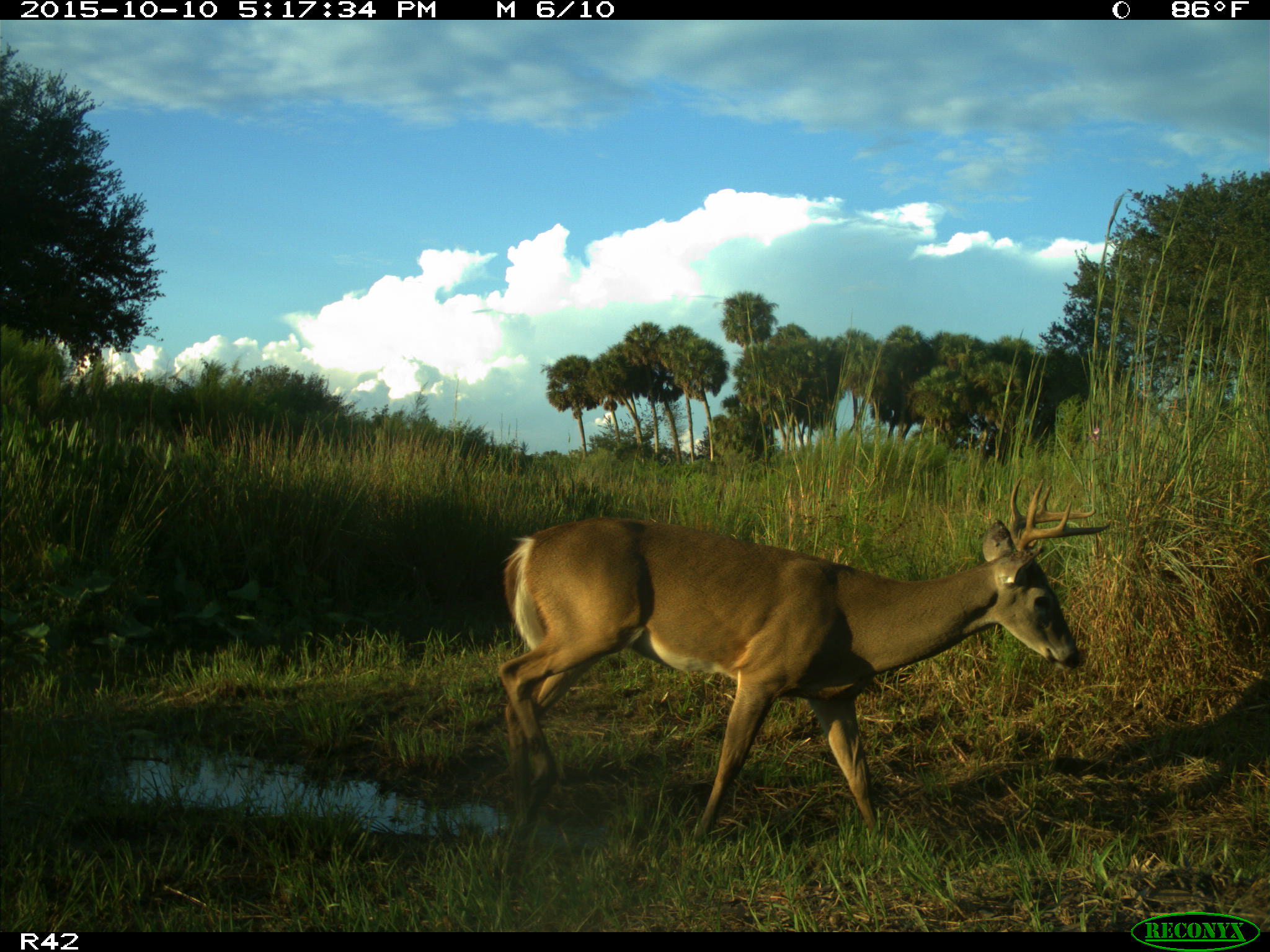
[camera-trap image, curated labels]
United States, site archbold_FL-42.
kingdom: Animalia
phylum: Chordata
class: Mammalia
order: Artiodactyla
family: Cervidae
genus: Odocoileus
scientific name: Odocoileus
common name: deer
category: unidentified deer